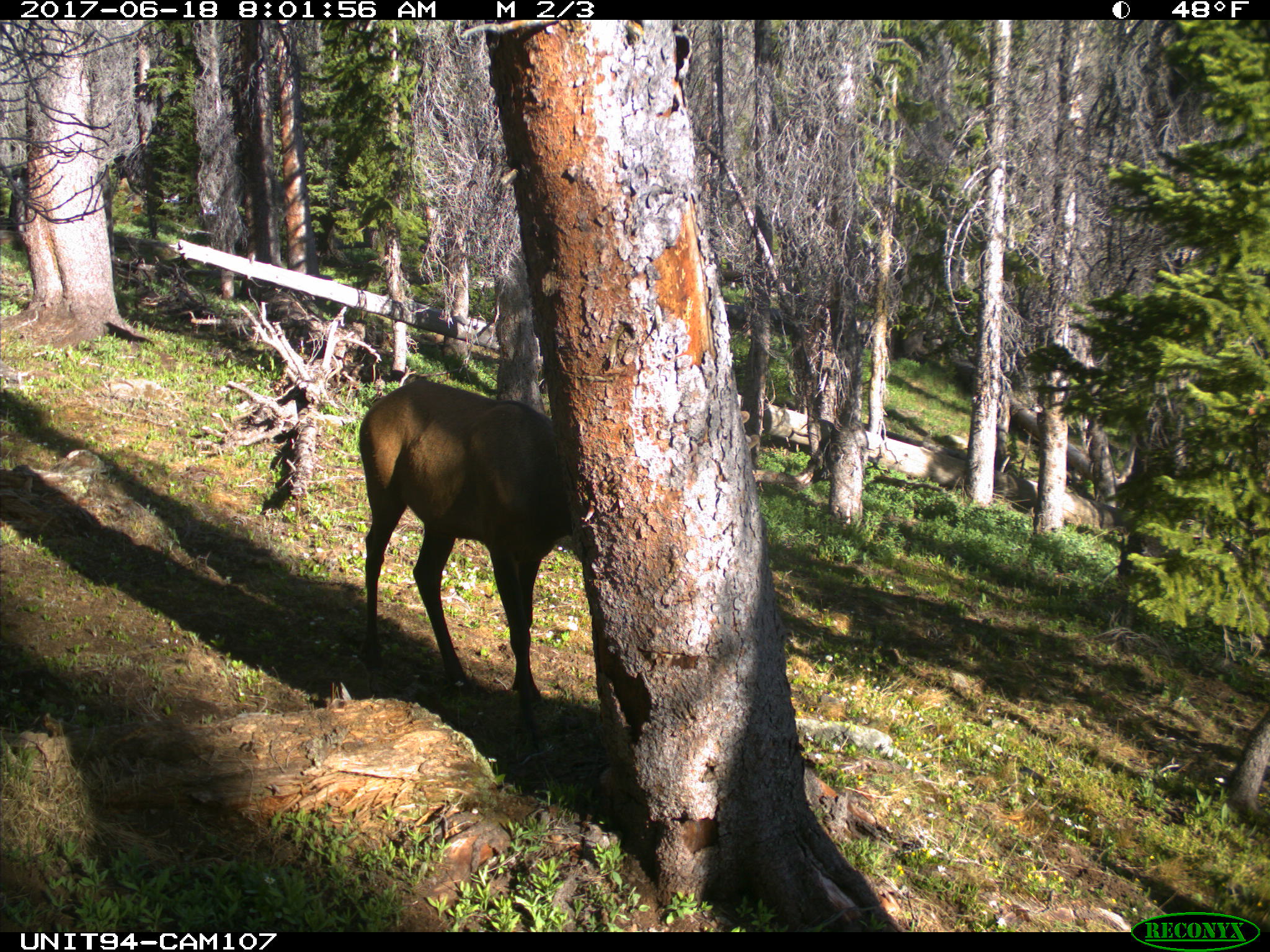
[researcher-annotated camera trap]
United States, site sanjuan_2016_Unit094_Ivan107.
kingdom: Animalia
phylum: Chordata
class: Mammalia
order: Artiodactyla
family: Cervidae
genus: Cervus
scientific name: Cervus elaphus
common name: red deer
Cervus elaphus (red deer).